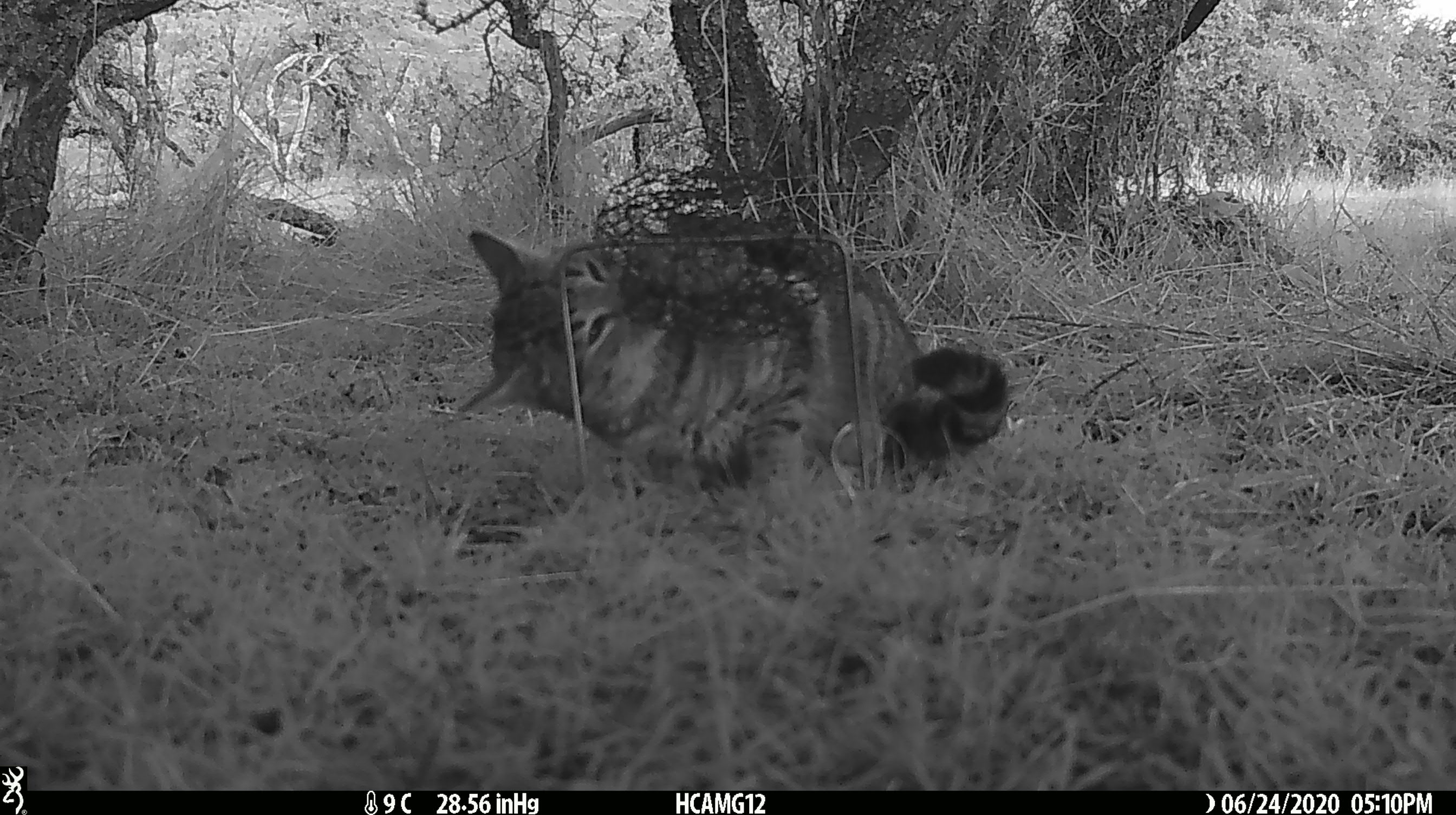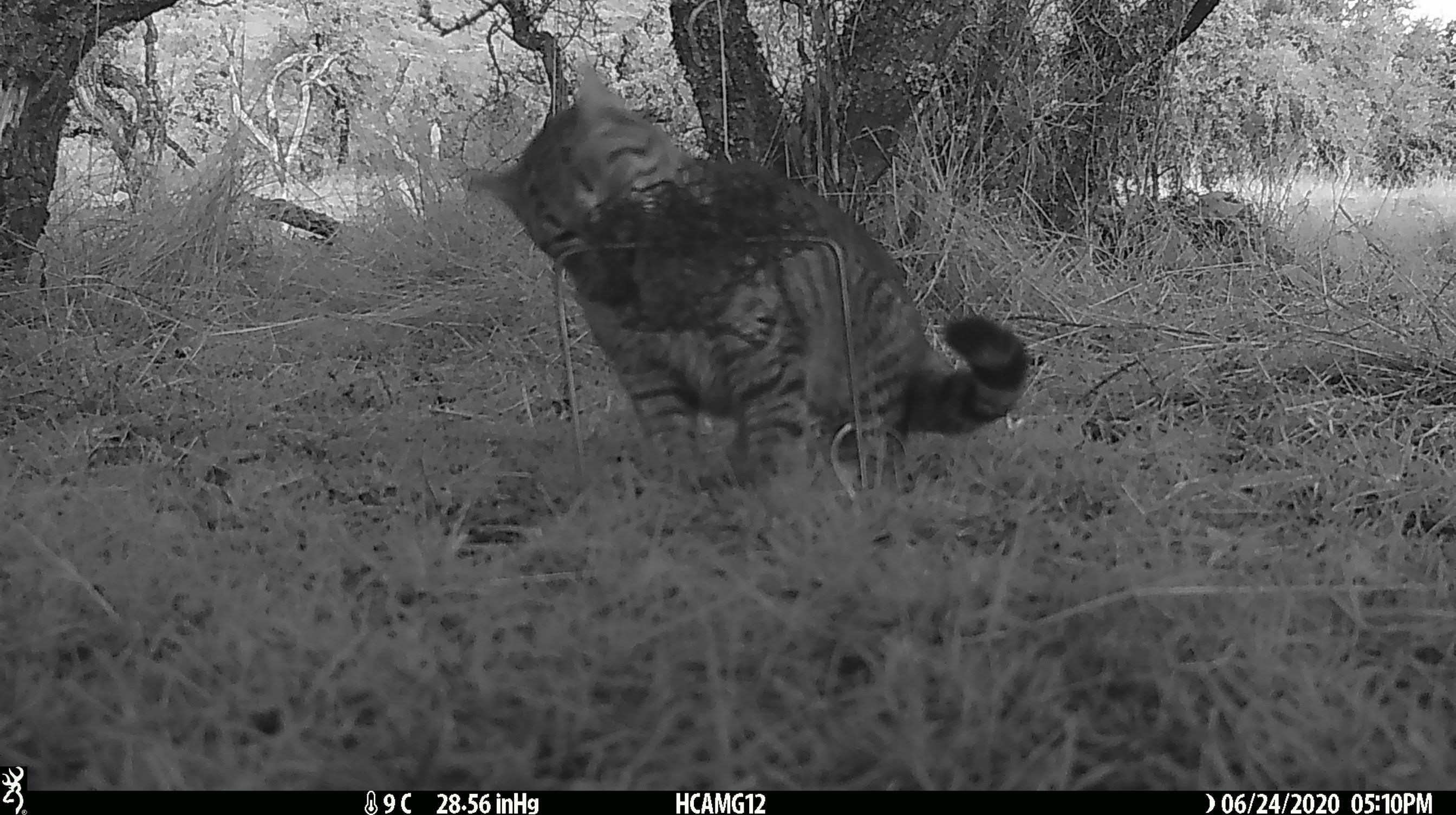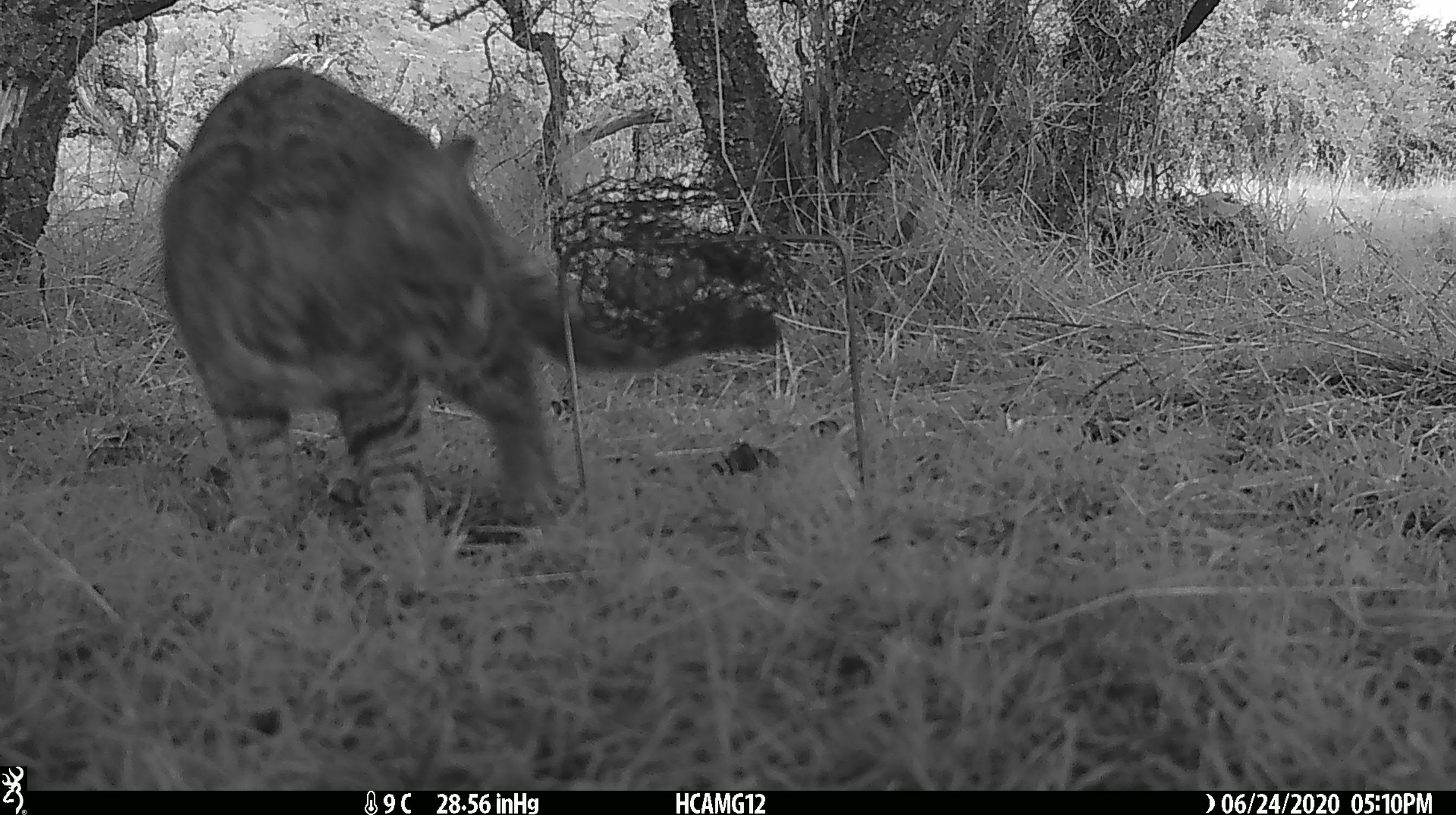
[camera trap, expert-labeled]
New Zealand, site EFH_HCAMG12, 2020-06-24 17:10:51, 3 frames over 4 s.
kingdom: Animalia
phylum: Chordata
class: Mammalia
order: Carnivora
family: Felidae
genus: Felis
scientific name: Felis catus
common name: domestic cat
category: cat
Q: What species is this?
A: Cat (domestic cat) (Felis catus).